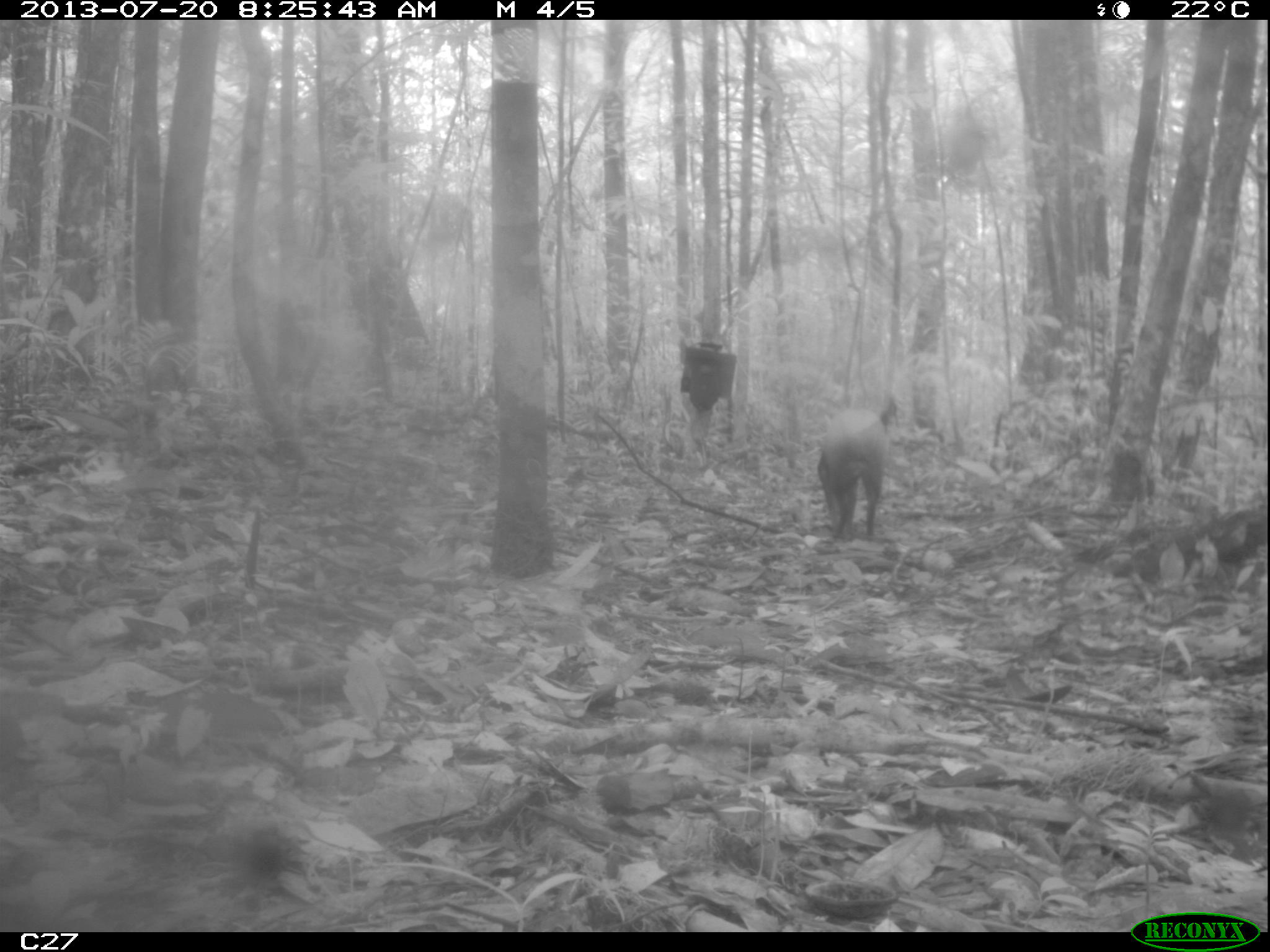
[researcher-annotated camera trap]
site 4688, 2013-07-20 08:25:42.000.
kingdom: Animalia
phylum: Chordata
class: Mammalia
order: Rodentia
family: Dasyproctidae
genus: Dasyprocta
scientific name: Dasyprocta leporina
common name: red-rumped agouti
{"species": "Dasyprocta leporina (red-rumped agouti)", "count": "1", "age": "adult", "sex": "male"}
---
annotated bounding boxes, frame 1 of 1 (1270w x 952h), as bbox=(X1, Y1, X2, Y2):
dasyprocta leporina: bbox=(816, 406, 890, 541)